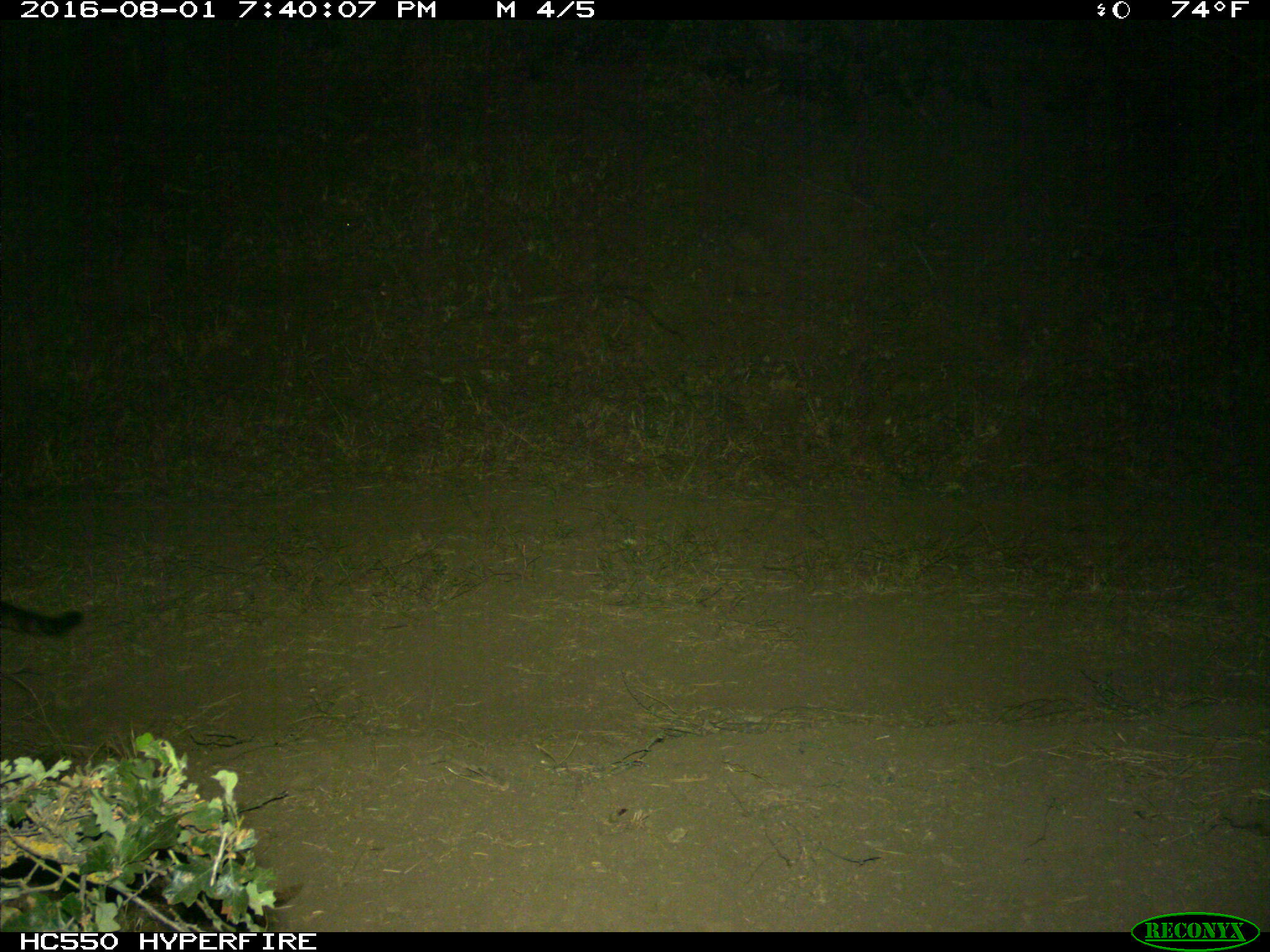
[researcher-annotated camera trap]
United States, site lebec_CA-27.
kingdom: Animalia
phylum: Chordata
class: Mammalia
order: Carnivora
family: Felidae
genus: Puma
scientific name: Puma concolor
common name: mountain lion